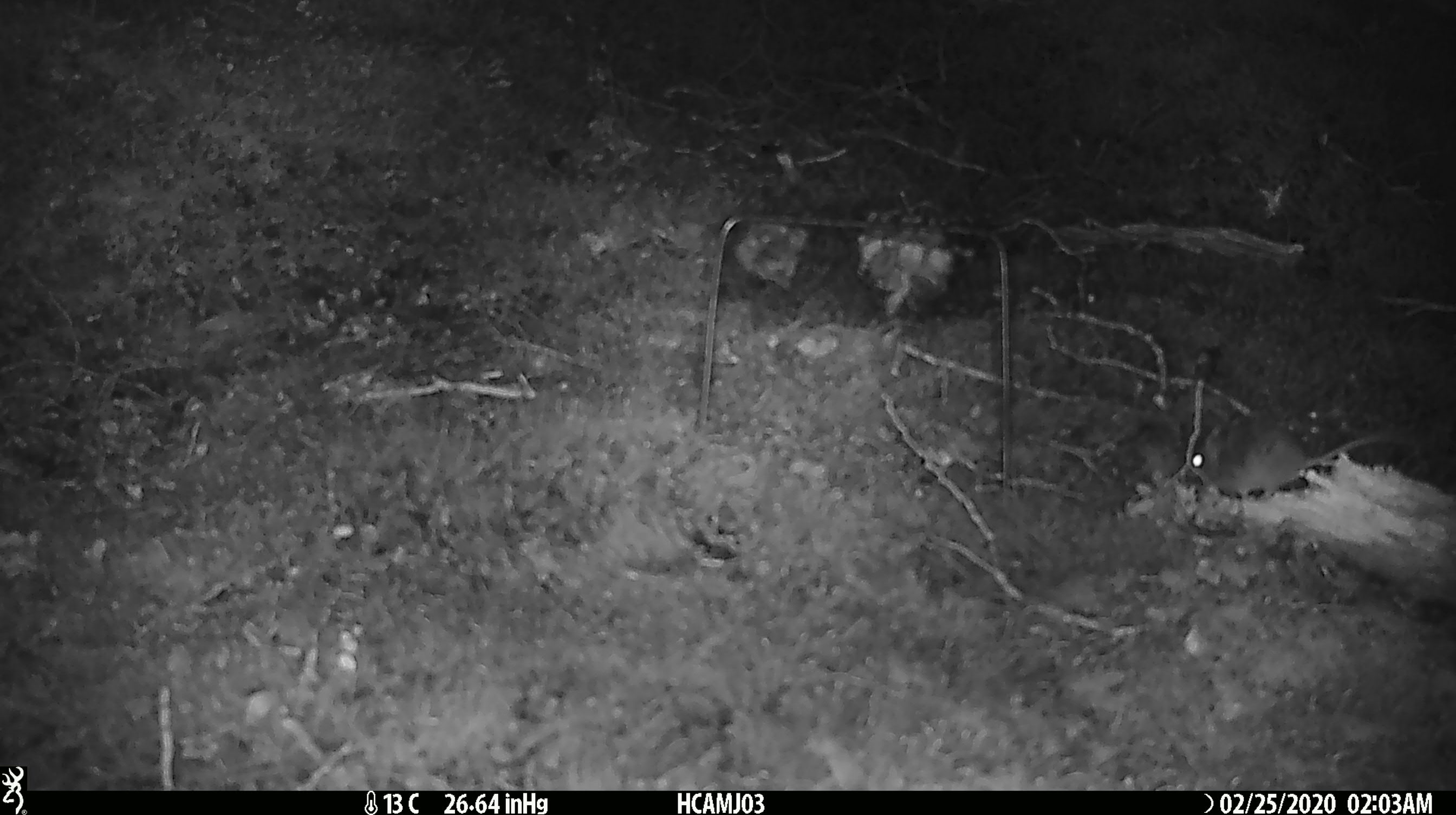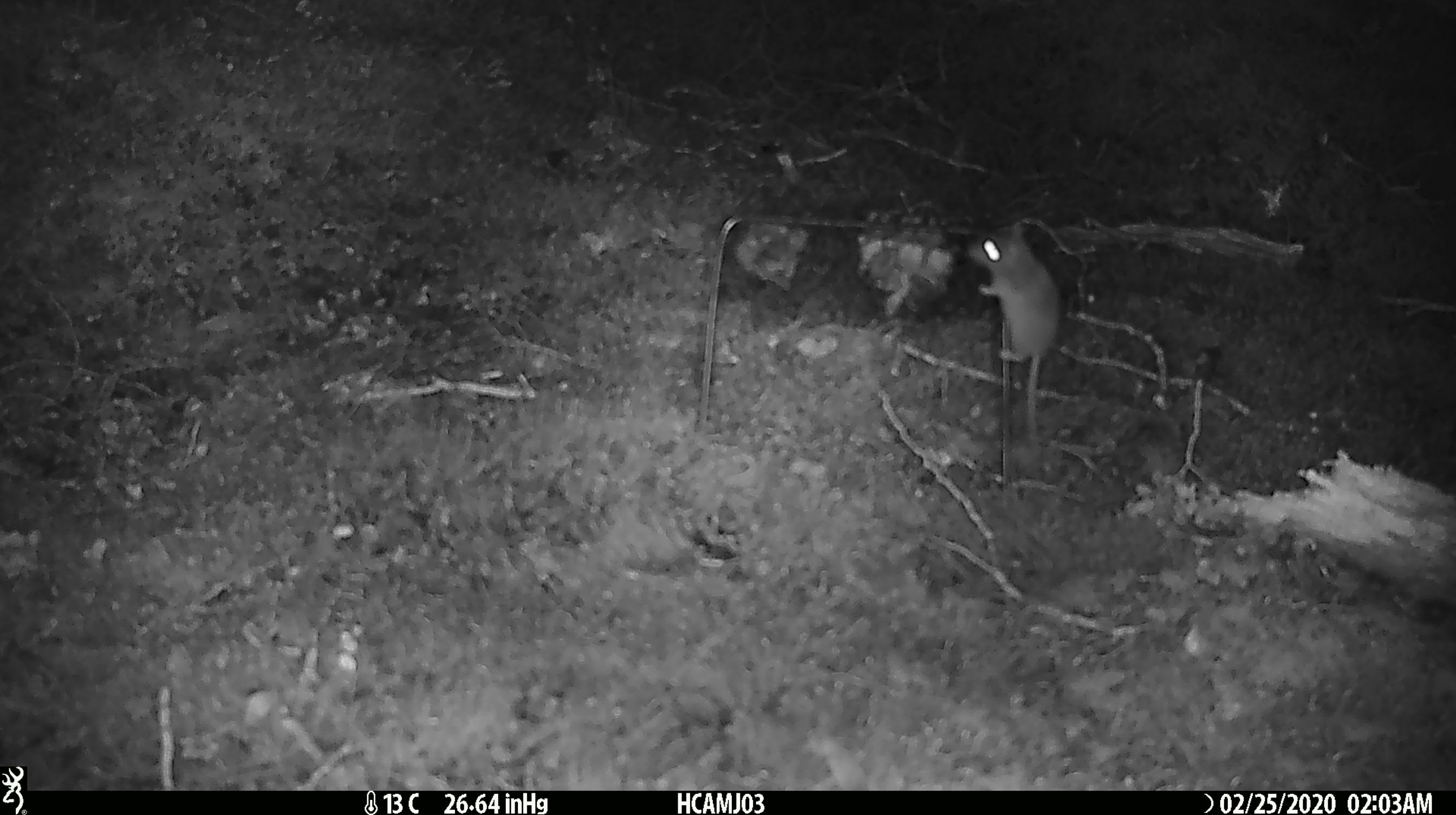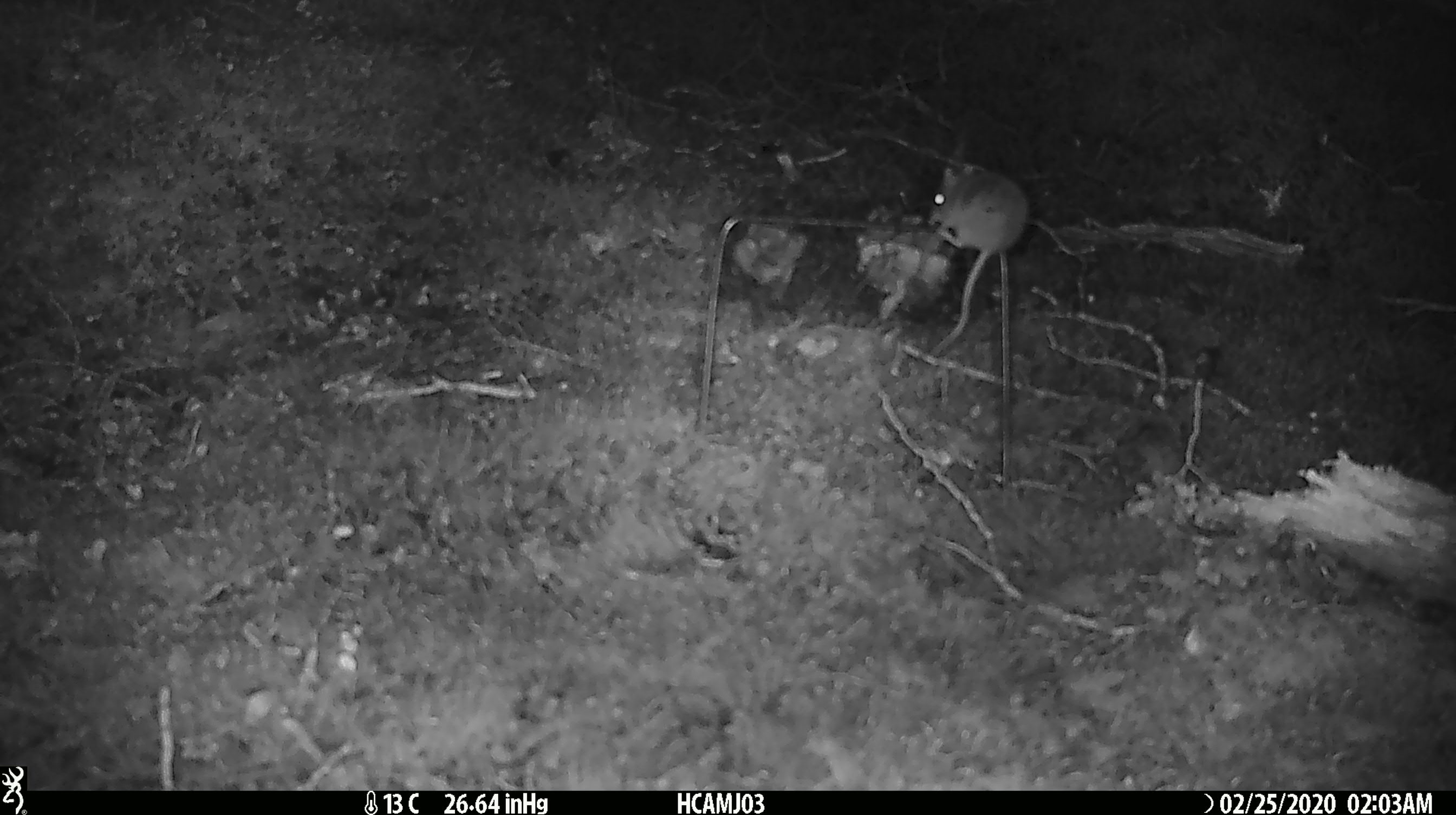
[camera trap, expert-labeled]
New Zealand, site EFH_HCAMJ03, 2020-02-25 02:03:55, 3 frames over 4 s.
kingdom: Animalia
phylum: Chordata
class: Mammalia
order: Rodentia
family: Muridae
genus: Mus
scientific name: Mus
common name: mouse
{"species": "mouse (Mus)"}